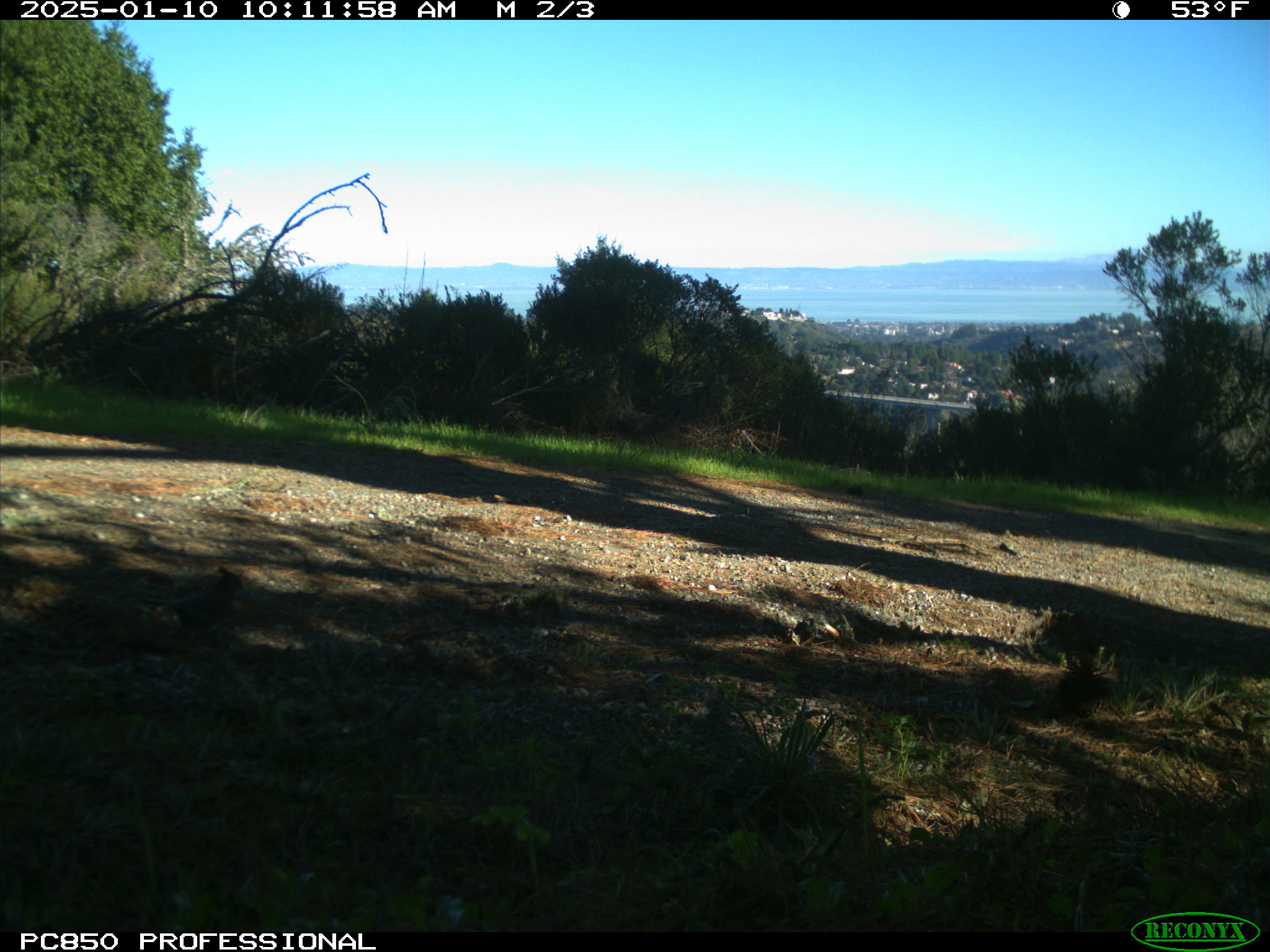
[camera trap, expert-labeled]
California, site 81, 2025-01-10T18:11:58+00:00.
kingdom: Animalia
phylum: Chordata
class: Aves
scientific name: Aves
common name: bird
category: unknown bird